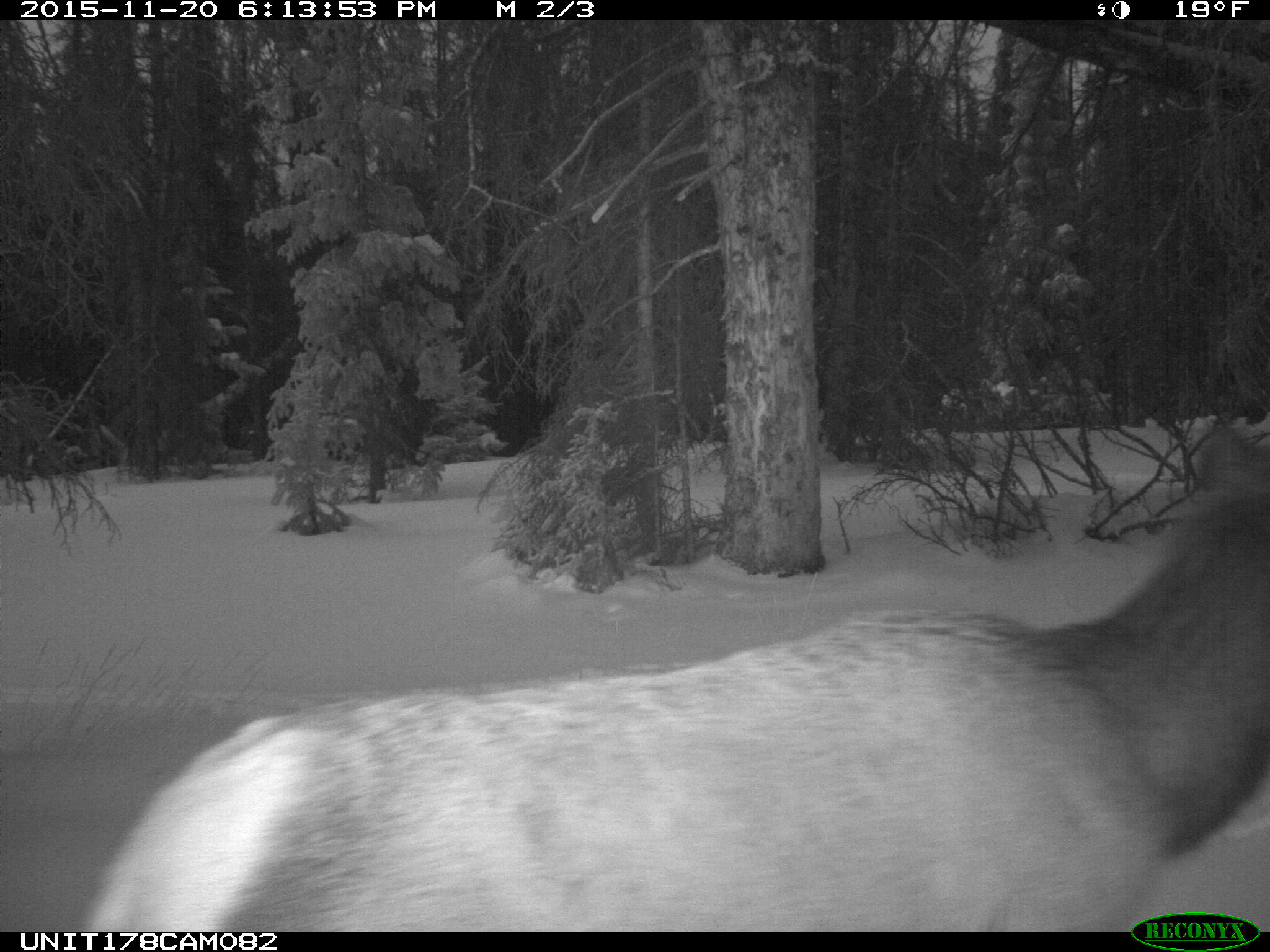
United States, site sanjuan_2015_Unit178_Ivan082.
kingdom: Animalia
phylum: Chordata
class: Mammalia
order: Artiodactyla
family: Cervidae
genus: Cervus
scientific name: Cervus elaphus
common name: red deer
Cervus elaphus (red deer).